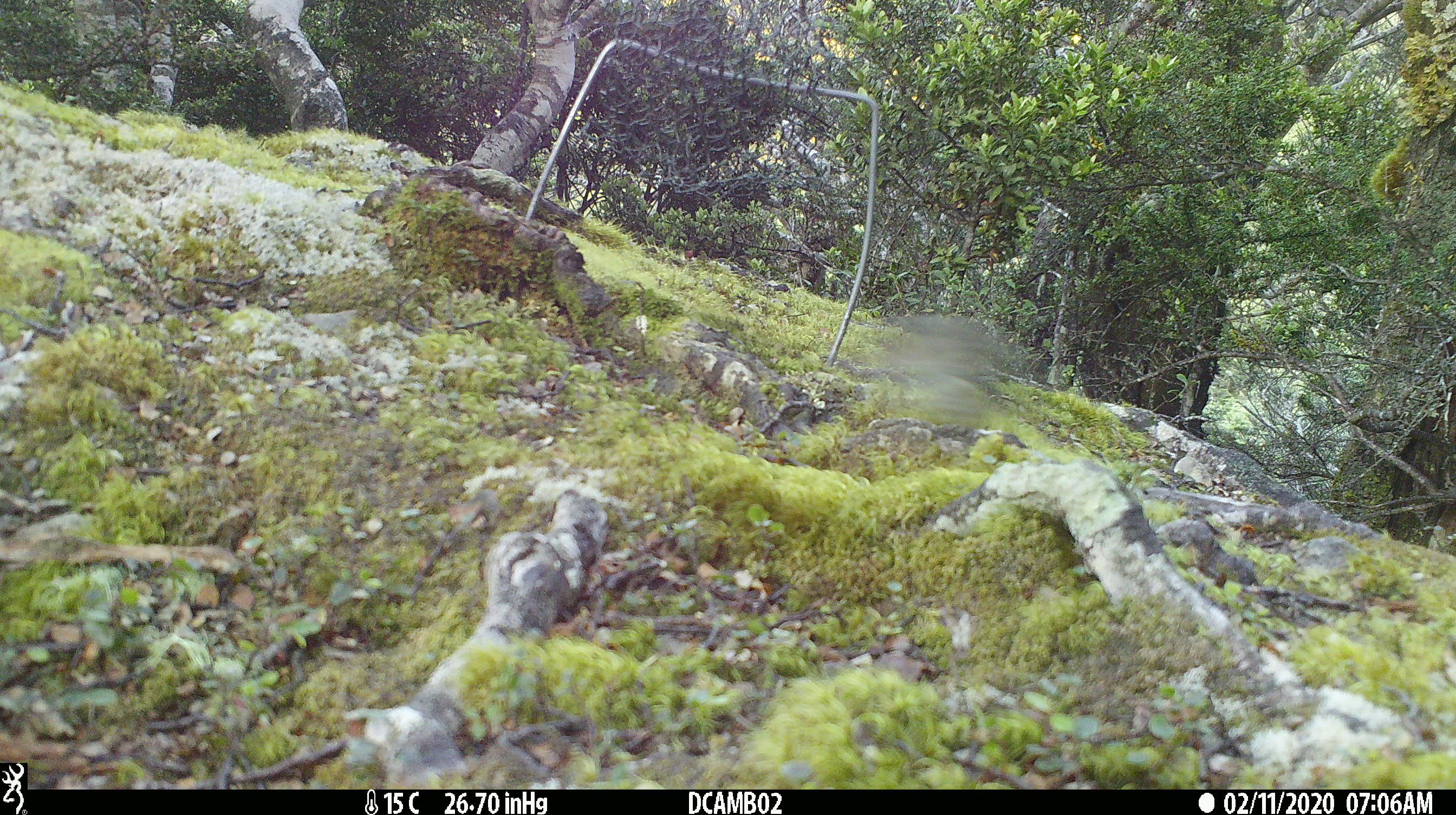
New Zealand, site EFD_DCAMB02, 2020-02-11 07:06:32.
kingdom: Animalia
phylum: Chordata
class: Aves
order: Passeriformes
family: Acanthisittidae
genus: Acanthisitta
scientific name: Acanthisitta chloris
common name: rifleman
Rifleman (Acanthisitta chloris).